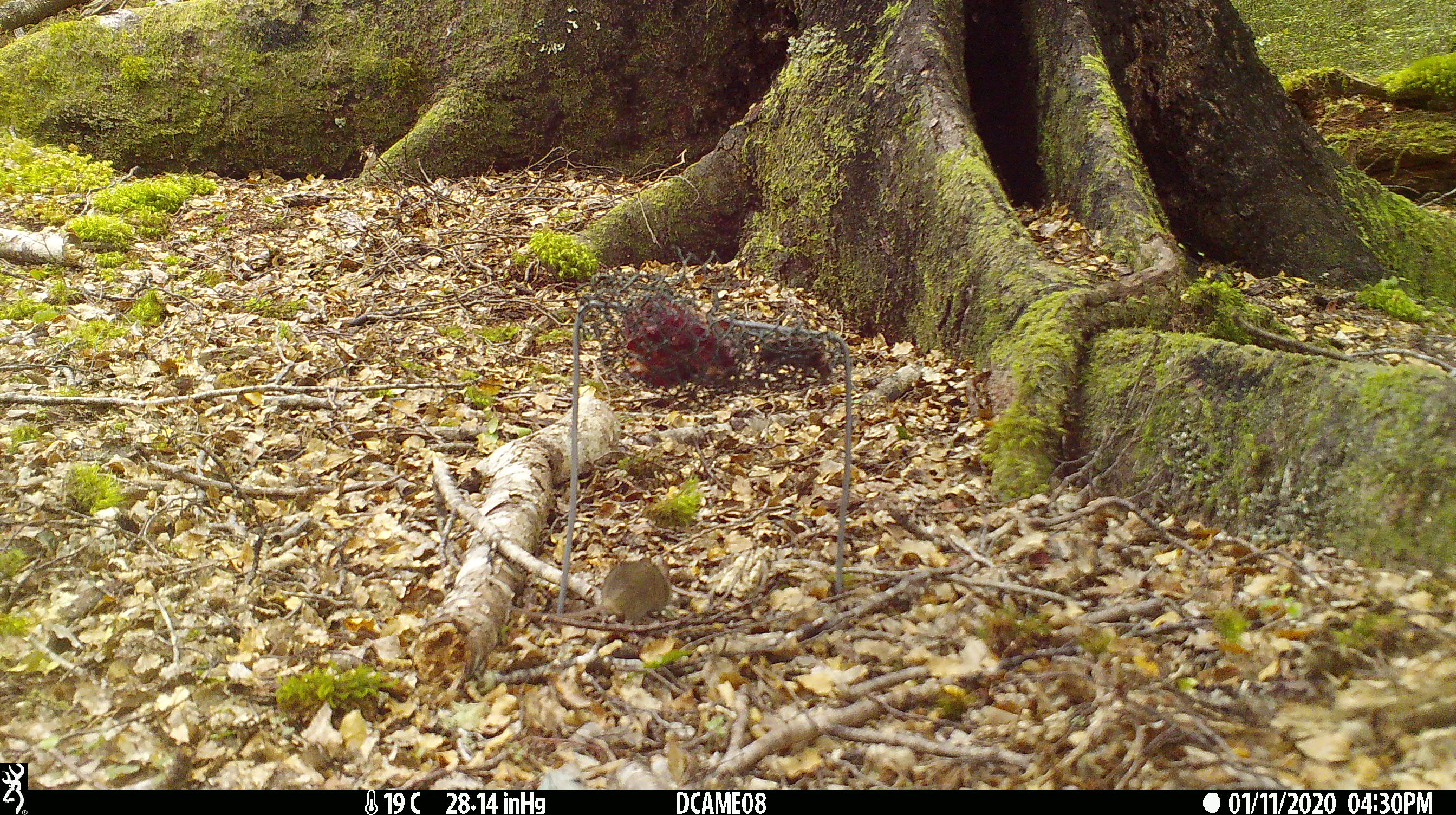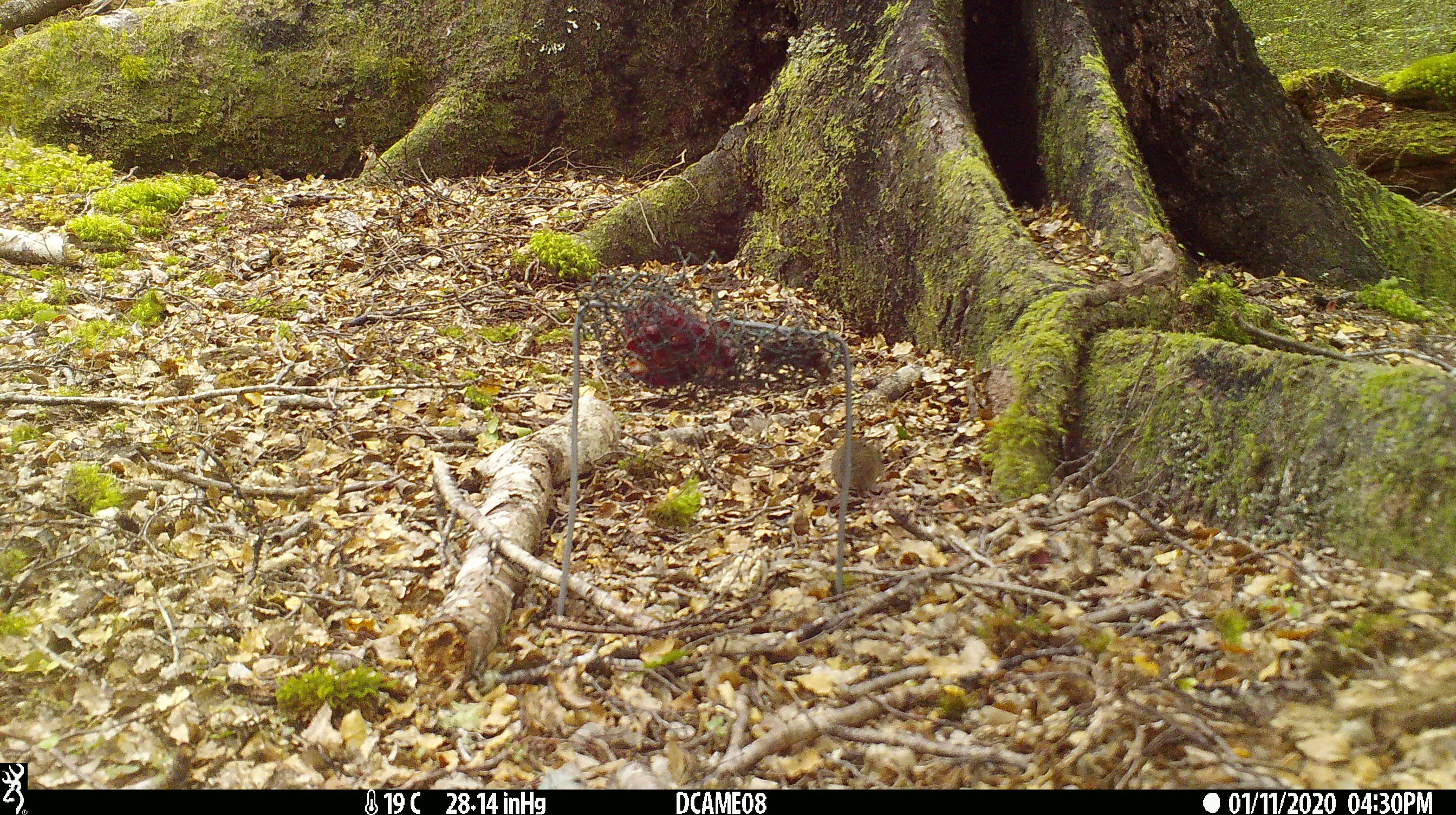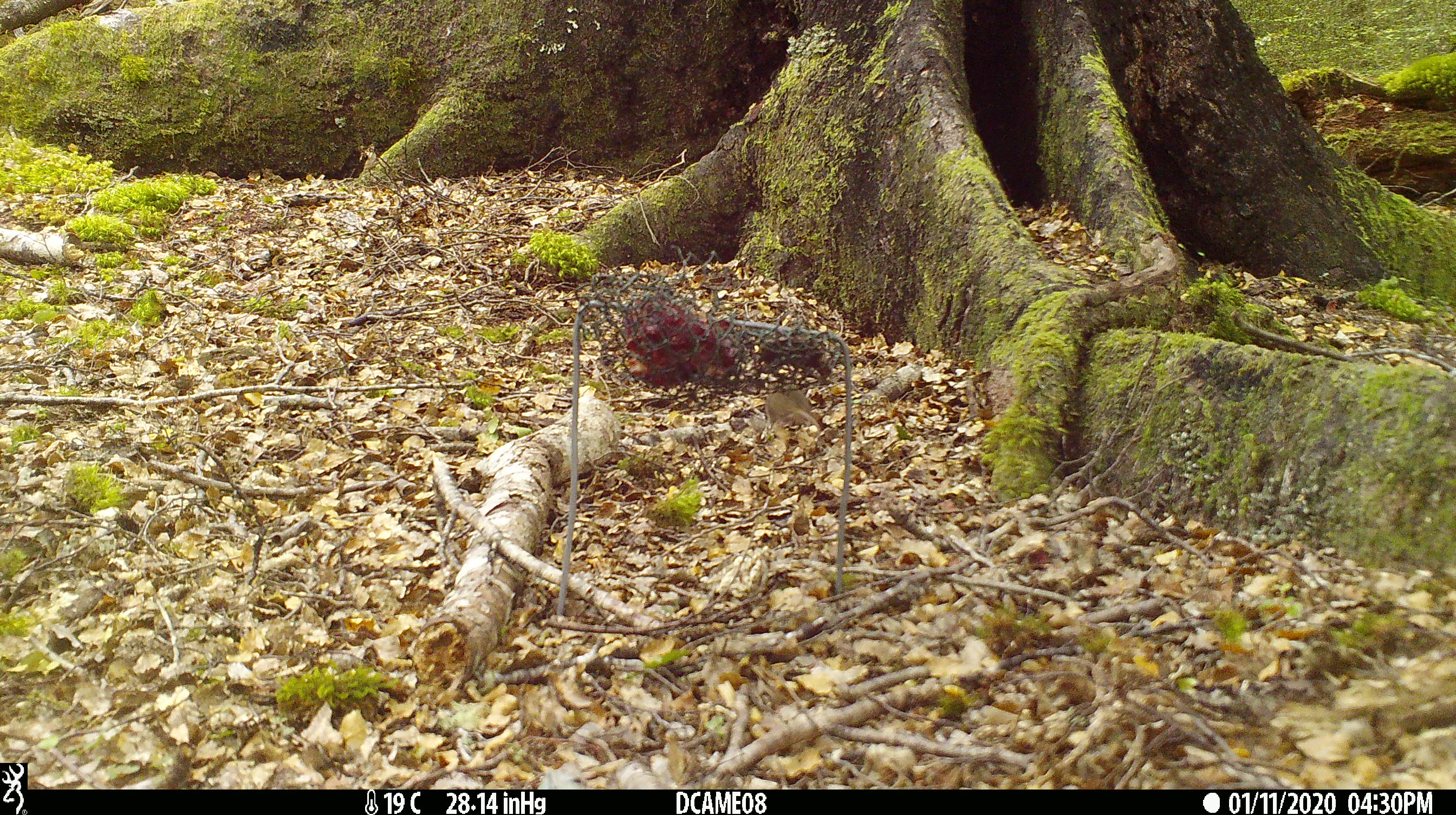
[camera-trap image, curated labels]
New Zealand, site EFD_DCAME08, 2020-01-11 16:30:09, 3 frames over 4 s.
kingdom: Animalia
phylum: Chordata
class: Mammalia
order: Rodentia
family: Muridae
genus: Mus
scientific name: Mus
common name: mouse